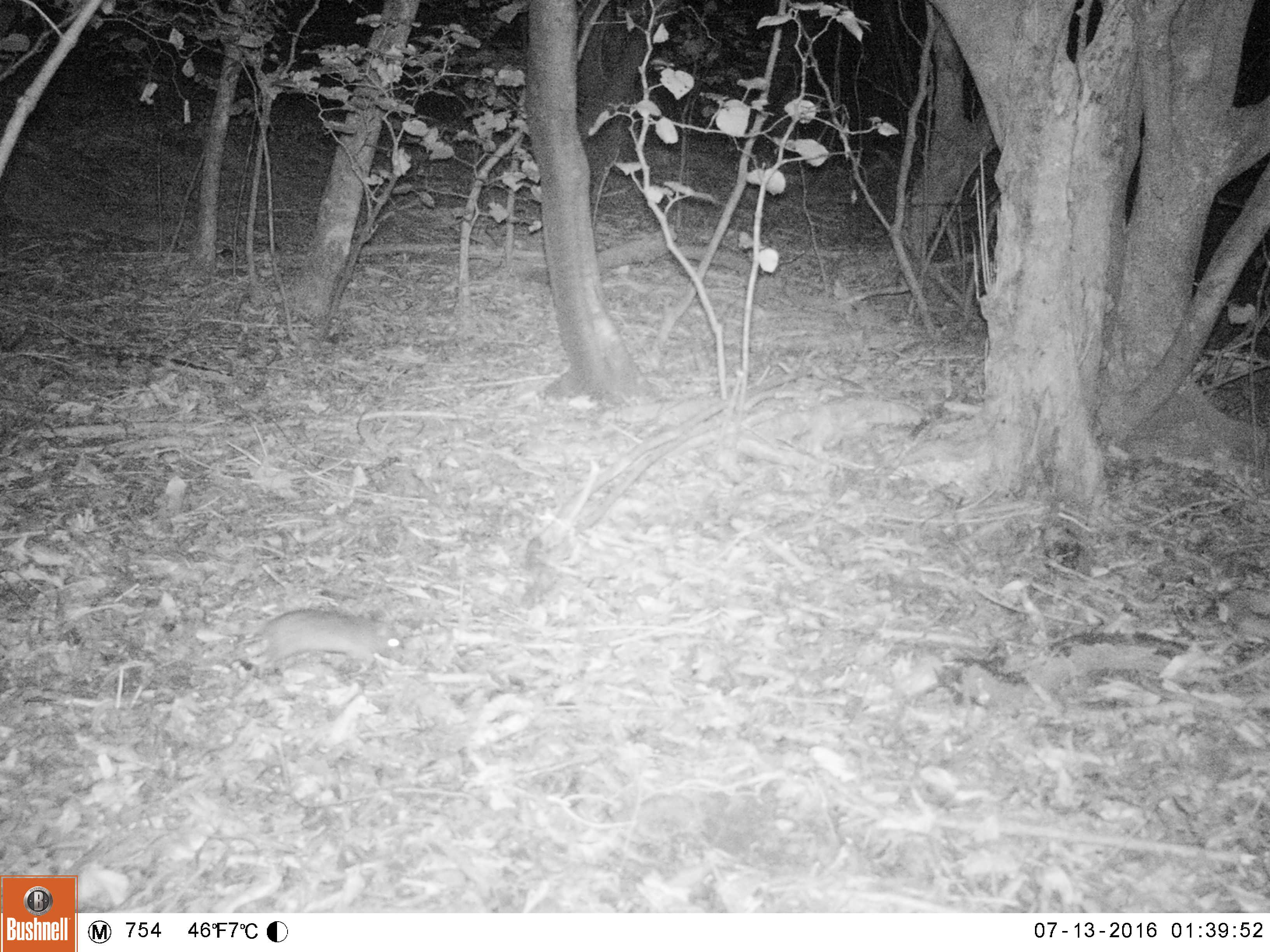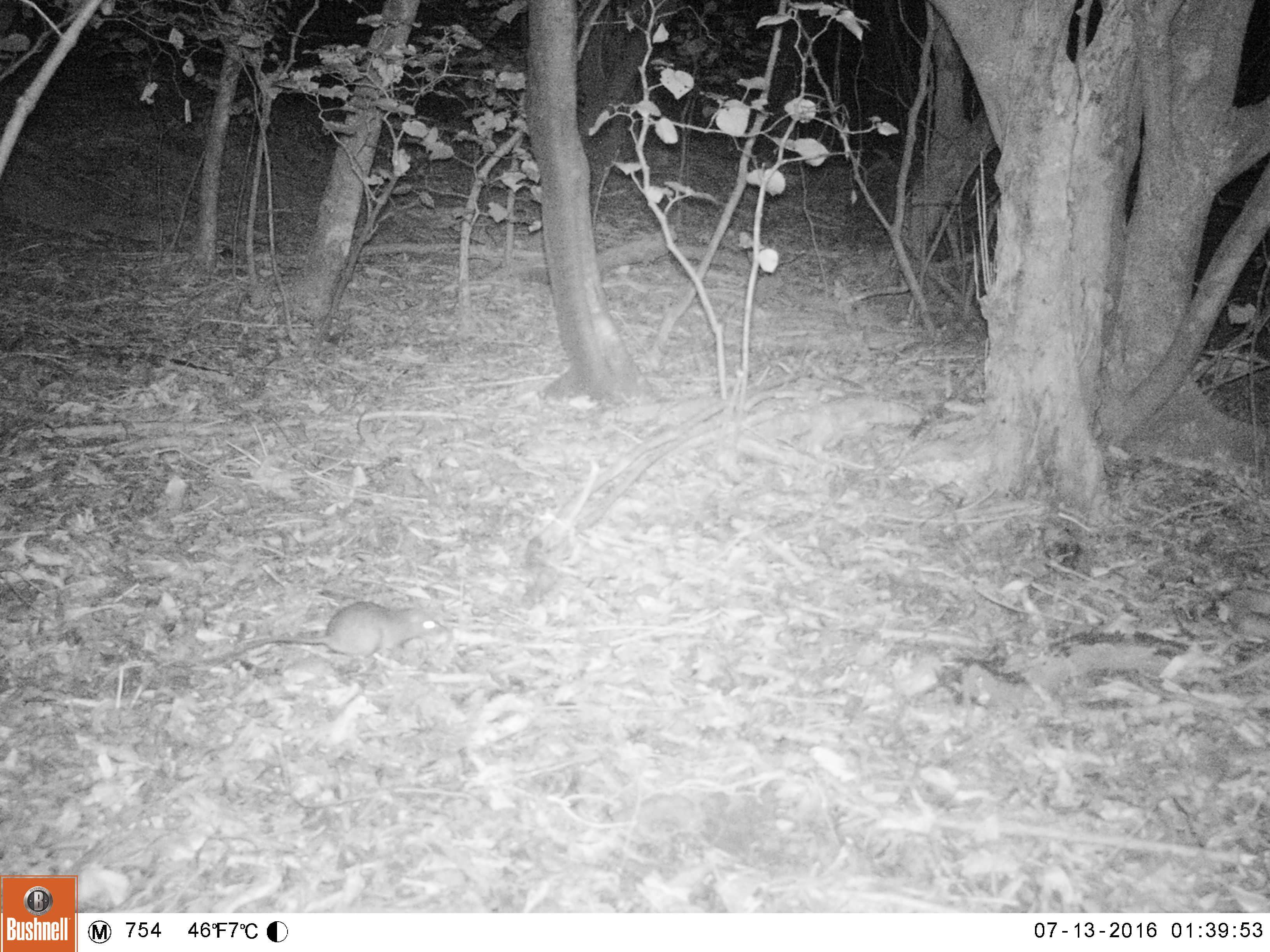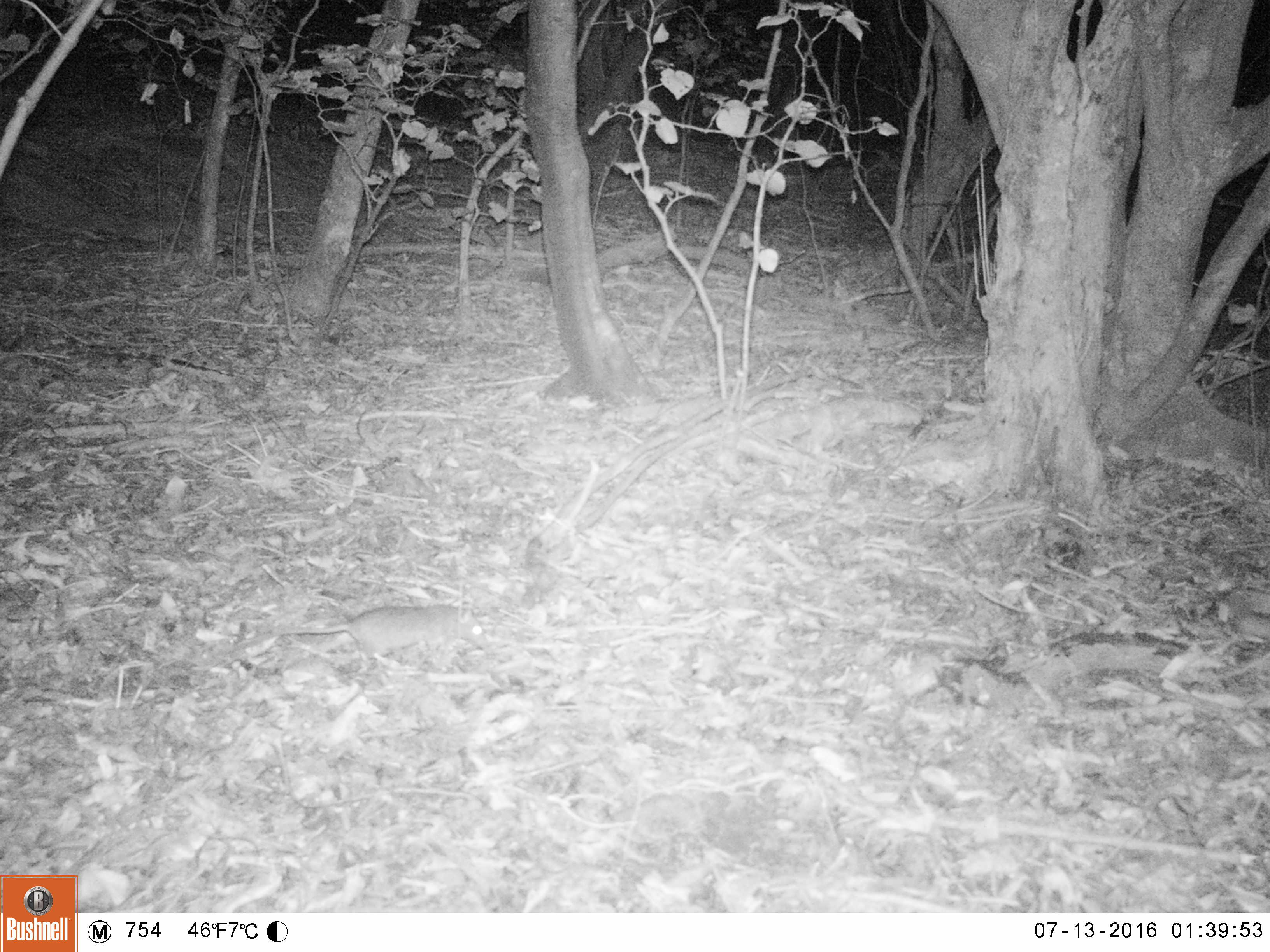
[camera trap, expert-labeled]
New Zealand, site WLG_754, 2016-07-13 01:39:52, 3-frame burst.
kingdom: Animalia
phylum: Chordata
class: Mammalia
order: Rodentia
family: Muridae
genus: Rattus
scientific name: Rattus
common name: rat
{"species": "rat (Rattus)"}